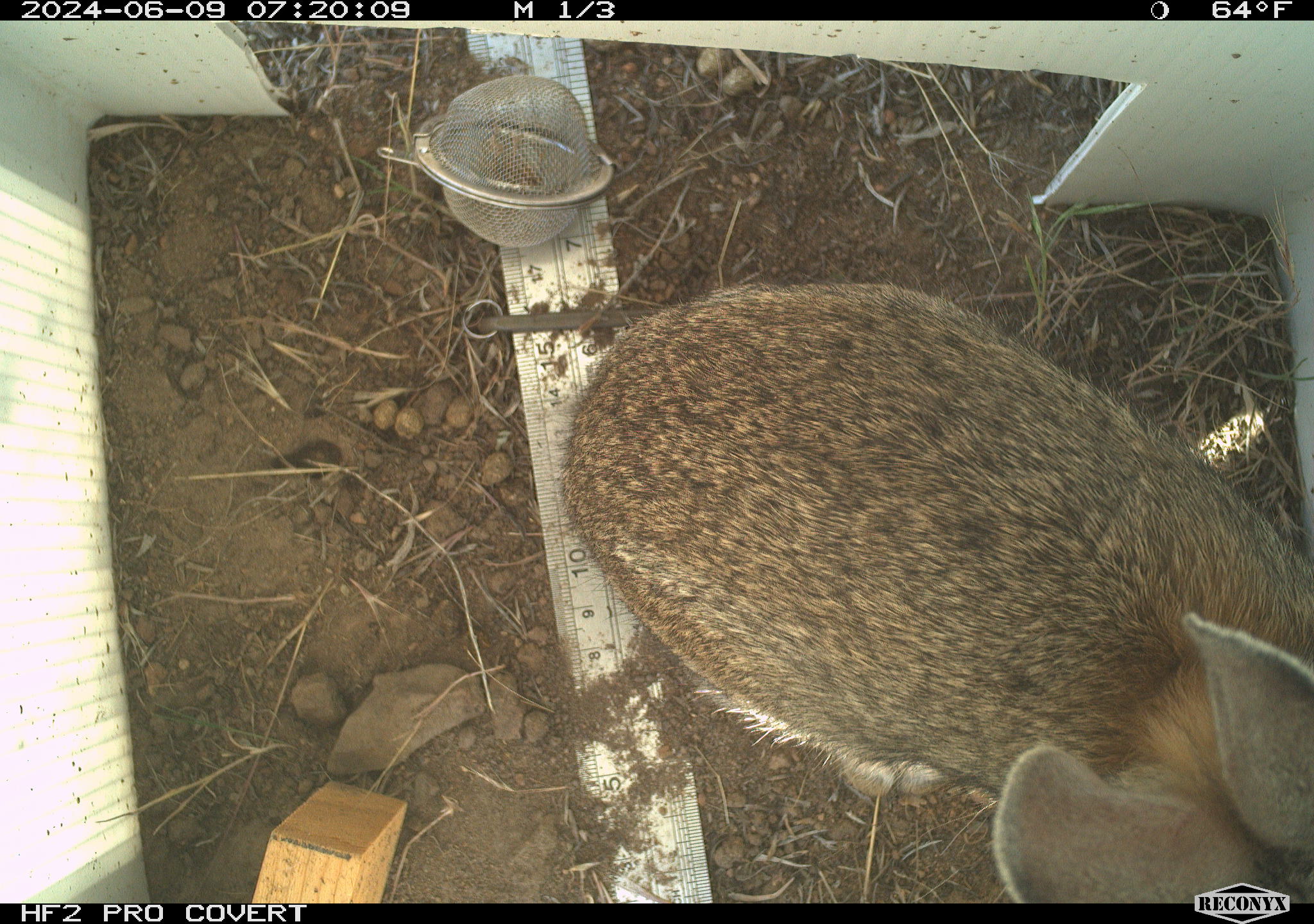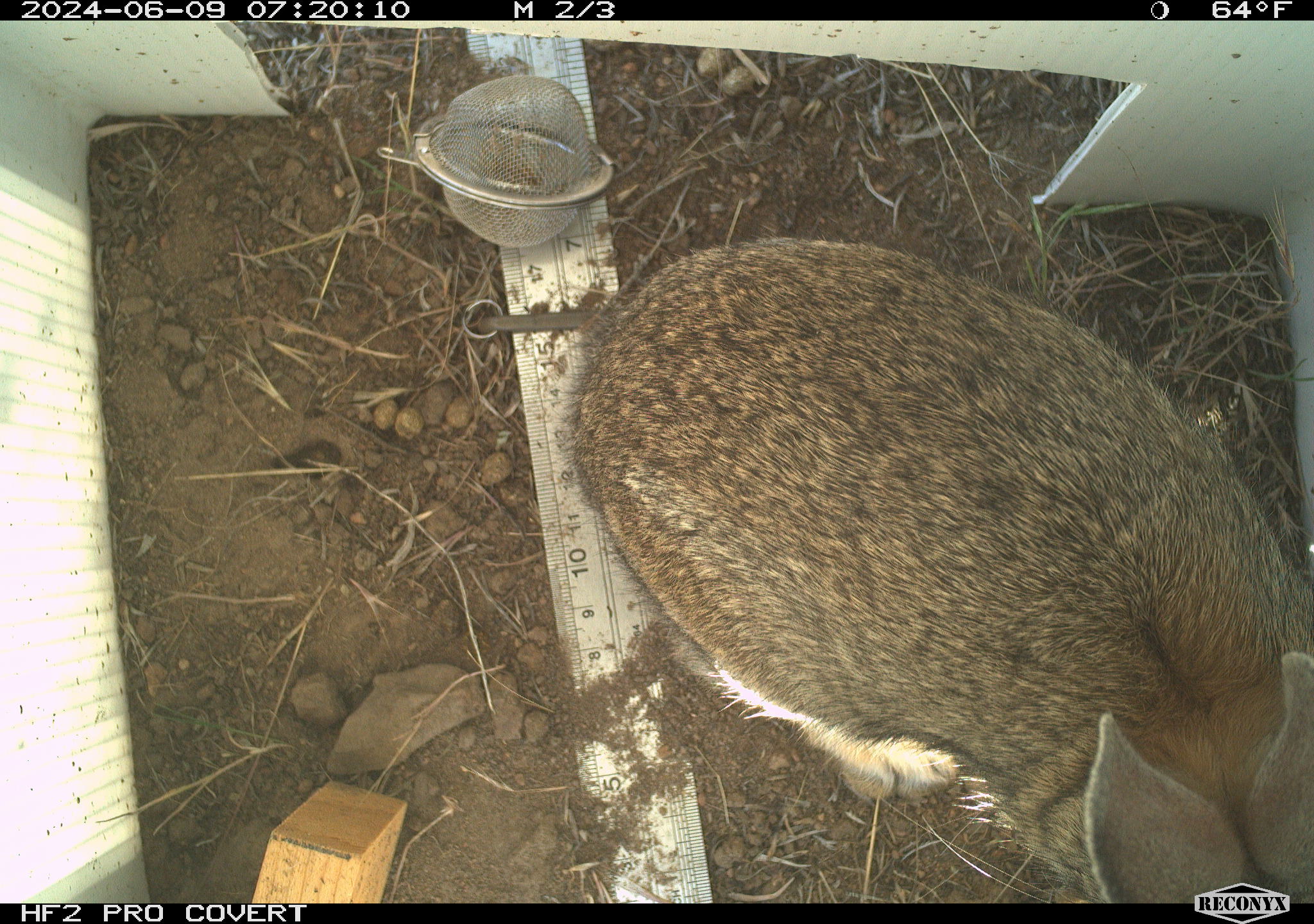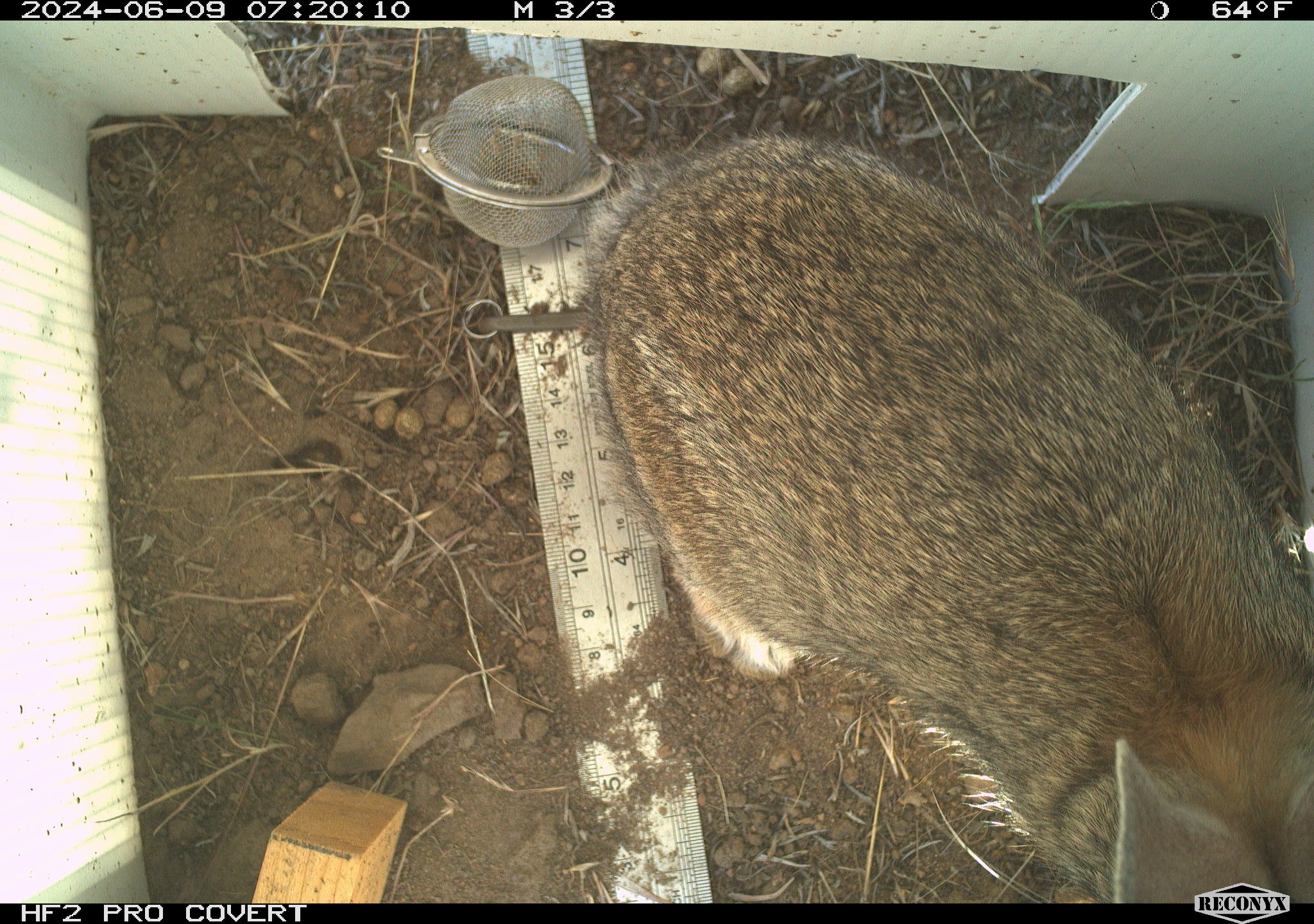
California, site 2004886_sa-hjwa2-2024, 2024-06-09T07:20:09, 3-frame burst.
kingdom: Animalia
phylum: Chordata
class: Mammalia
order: Lagomorpha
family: Leporidae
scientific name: Leporidae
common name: rabbit or hare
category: rabbit and hare family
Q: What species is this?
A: Rabbit and hare family (rabbit or hare) (Leporidae).